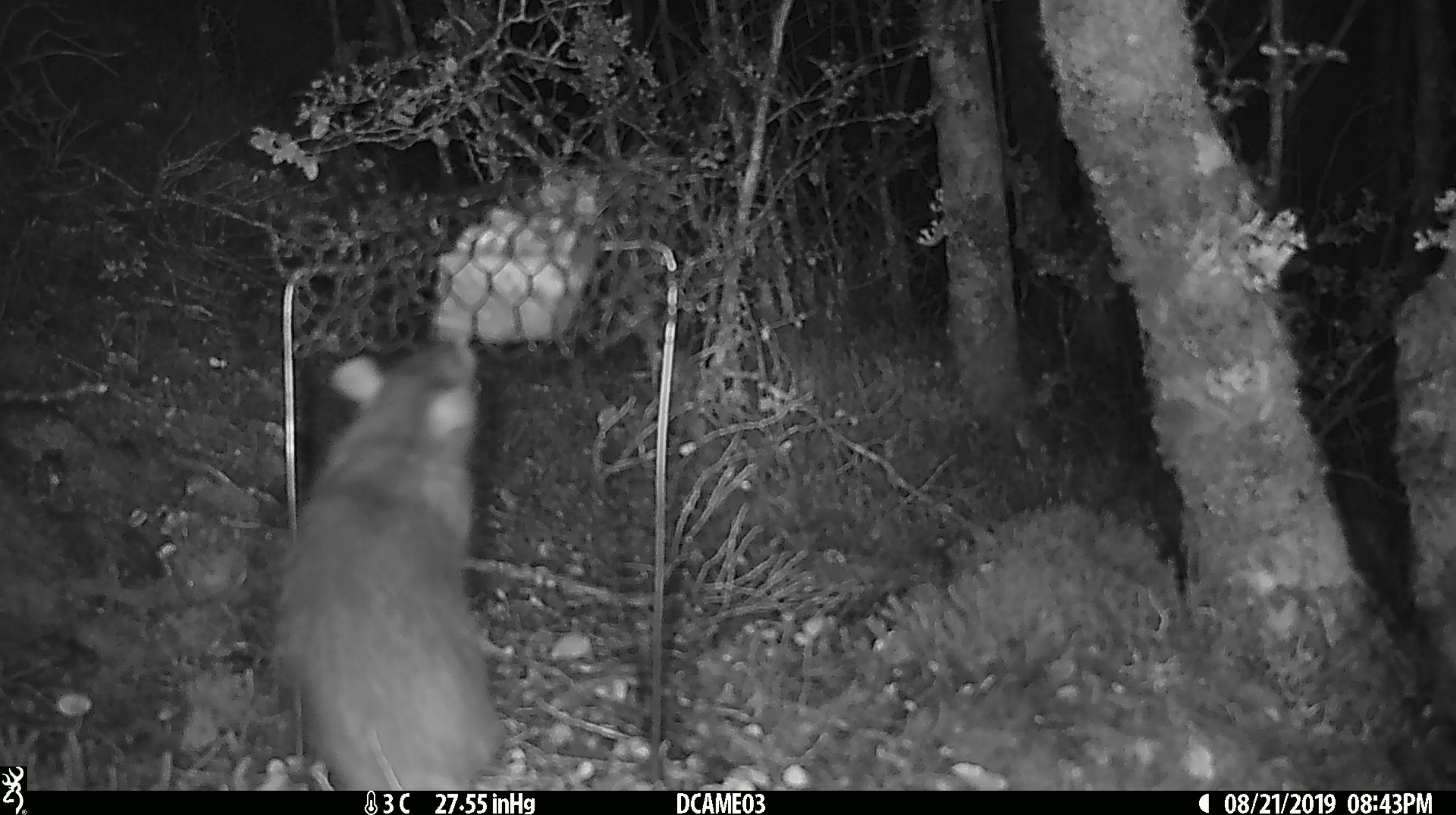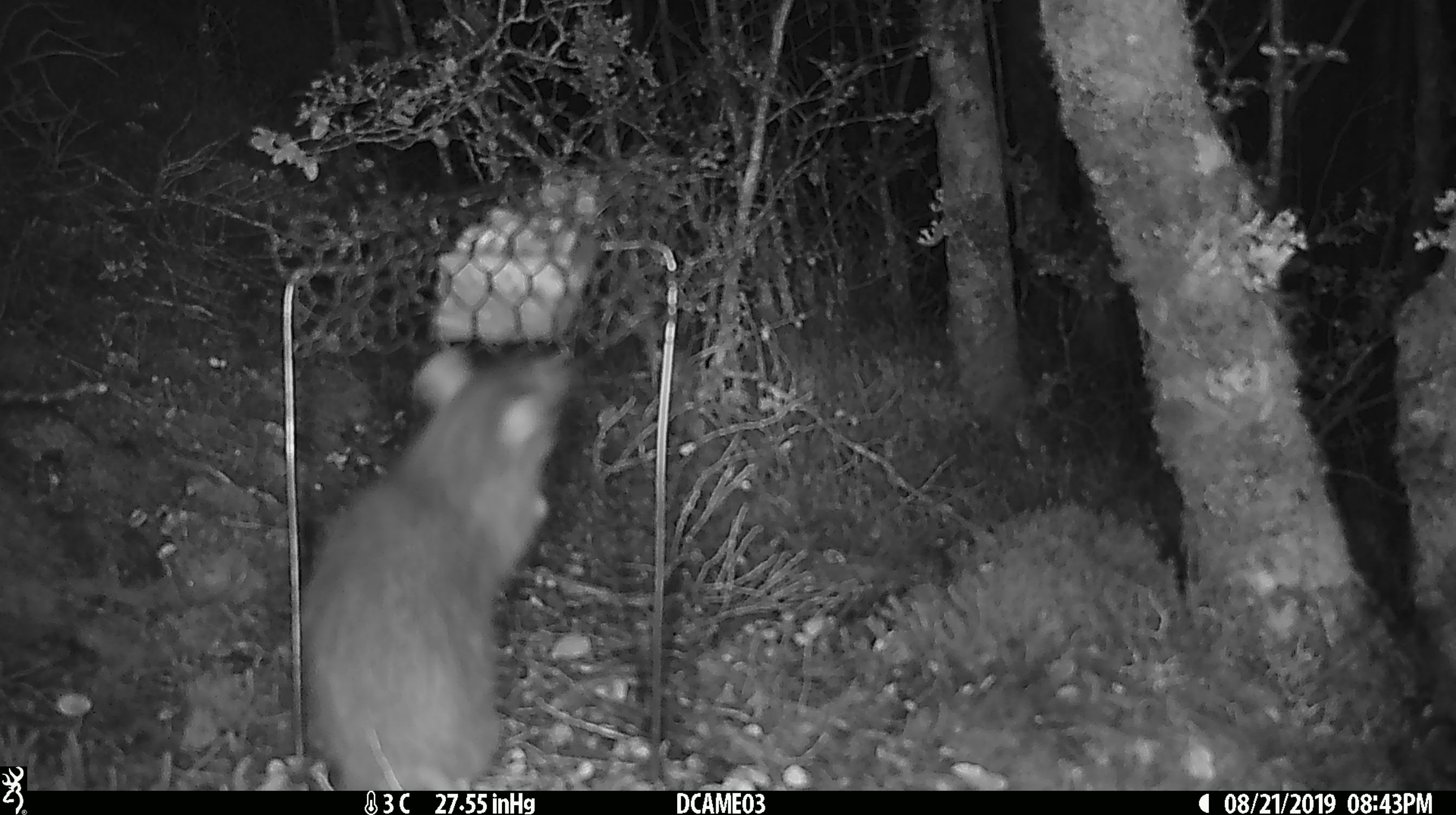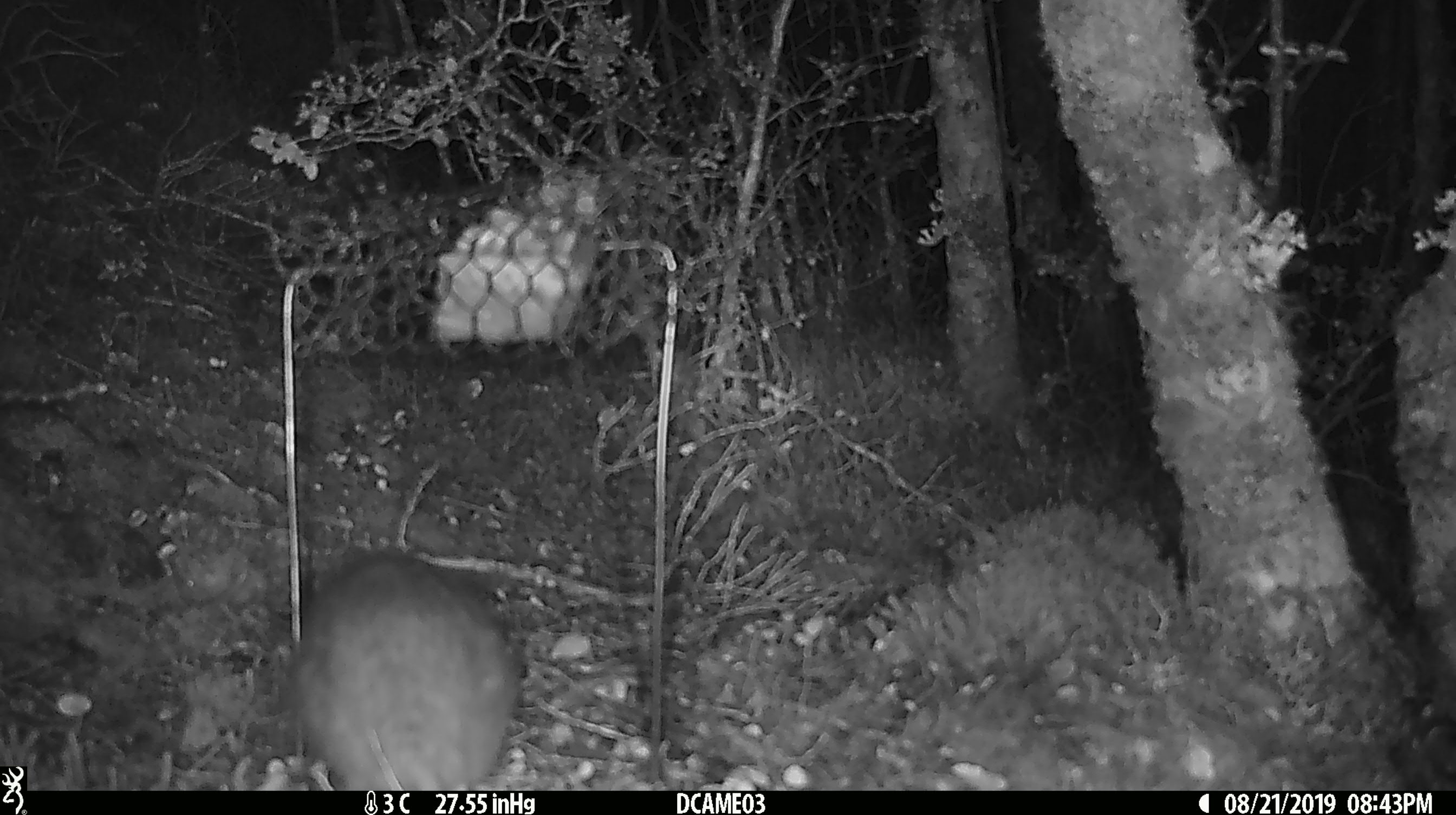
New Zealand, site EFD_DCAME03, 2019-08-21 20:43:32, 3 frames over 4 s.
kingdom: Animalia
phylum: Chordata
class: Mammalia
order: Rodentia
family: Muridae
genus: Rattus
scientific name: Rattus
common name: rat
Rat (Rattus).